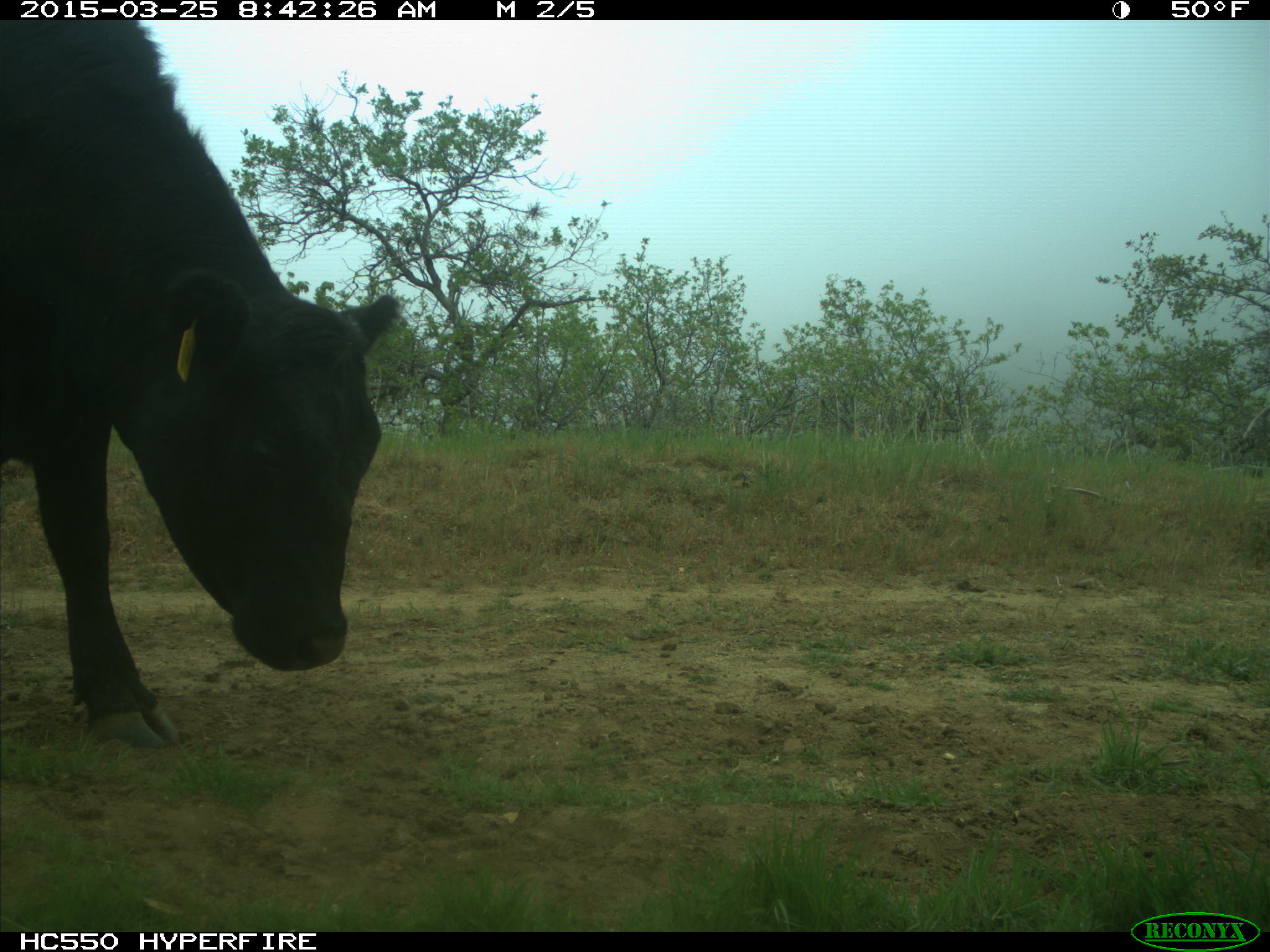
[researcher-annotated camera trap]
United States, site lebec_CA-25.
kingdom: Animalia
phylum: Chordata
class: Mammalia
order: Artiodactyla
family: Bovidae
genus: Bos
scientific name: Bos taurus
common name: domestic cow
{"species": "Bos taurus (domestic cow)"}